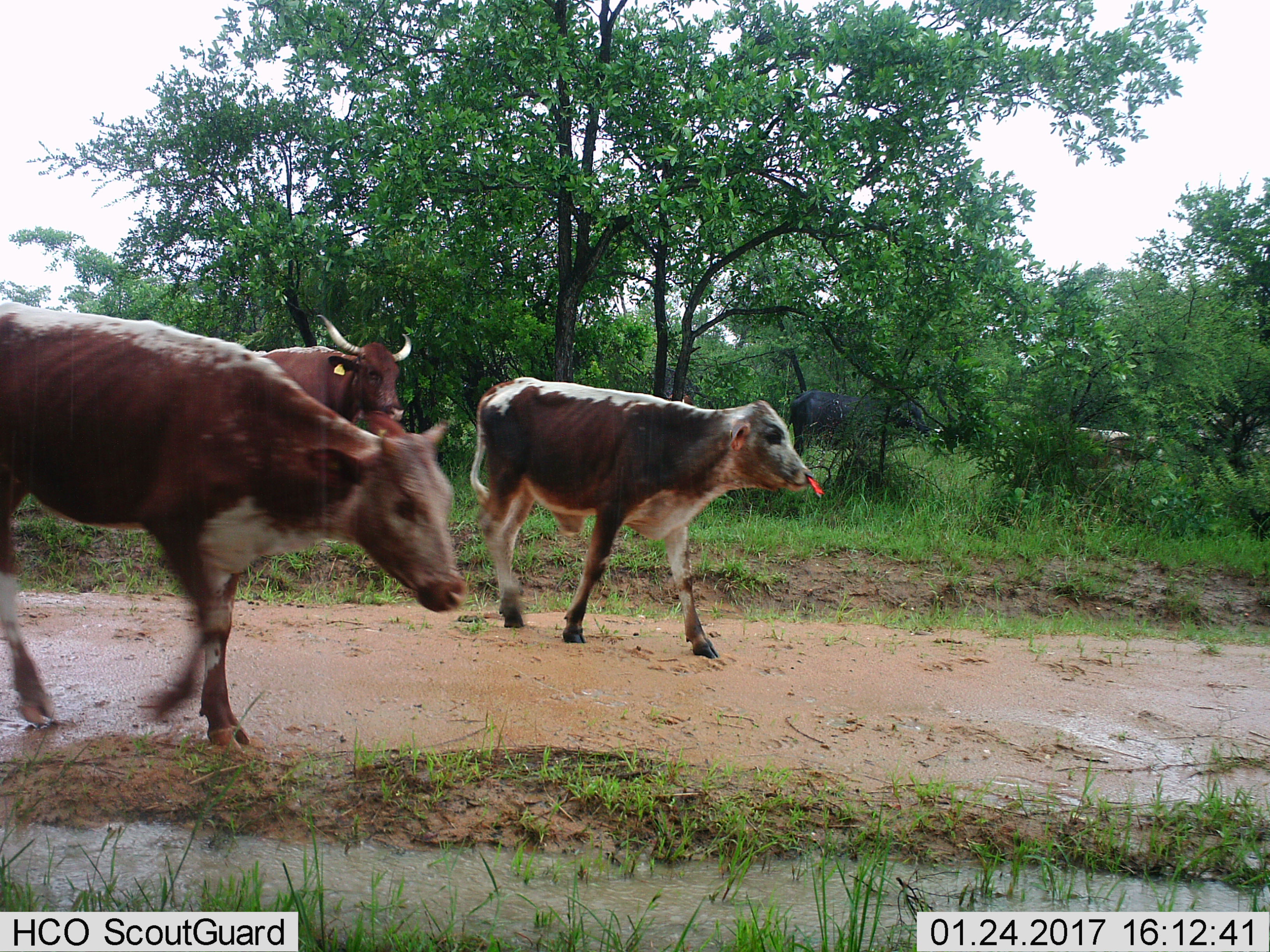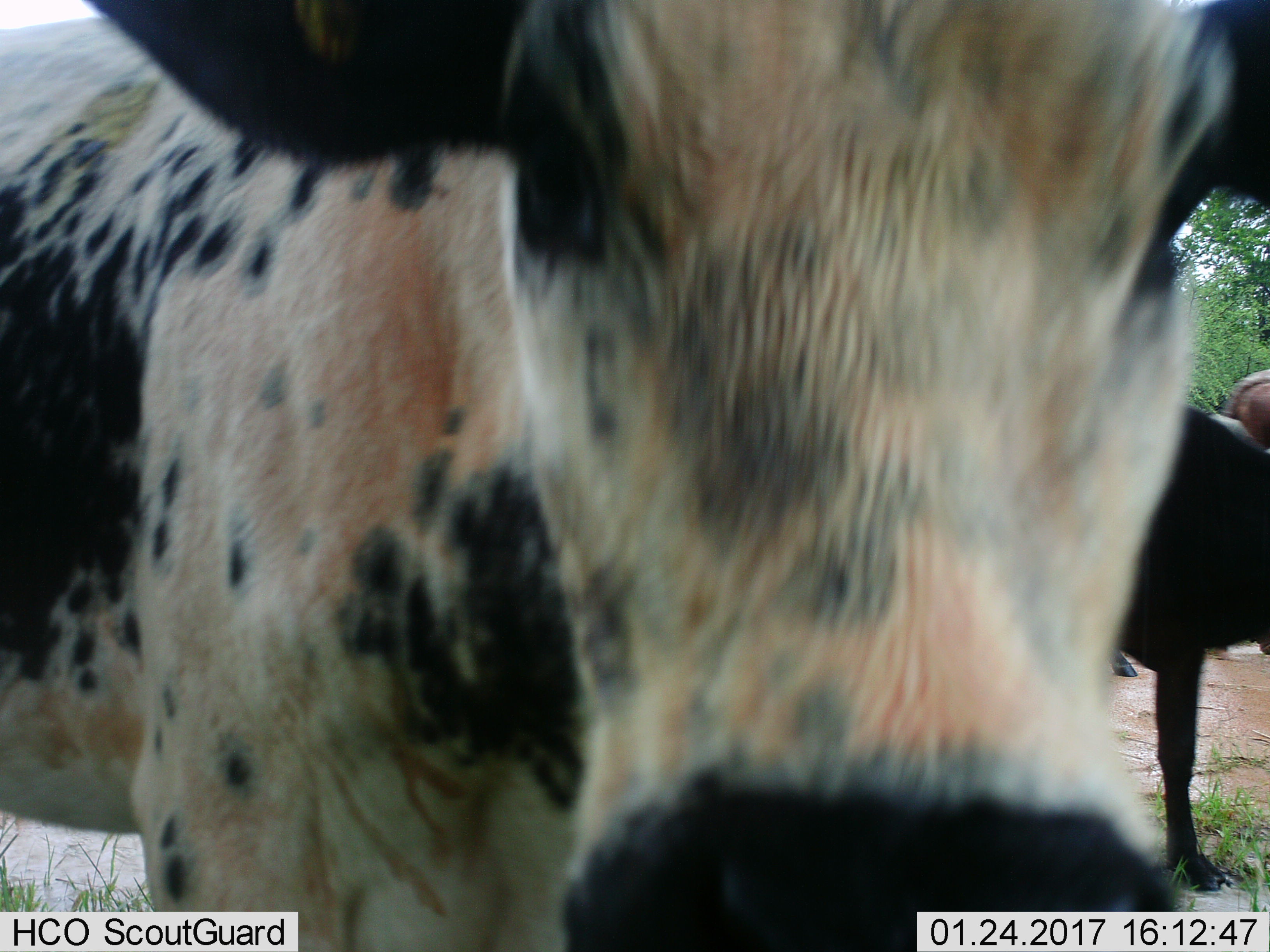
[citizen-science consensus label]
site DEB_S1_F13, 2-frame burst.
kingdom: Animalia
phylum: Chordata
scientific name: Vertebrata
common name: domestic animal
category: domesticanimal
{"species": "domesticanimal (domestic animal) (Vertebrata)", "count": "5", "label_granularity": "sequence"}